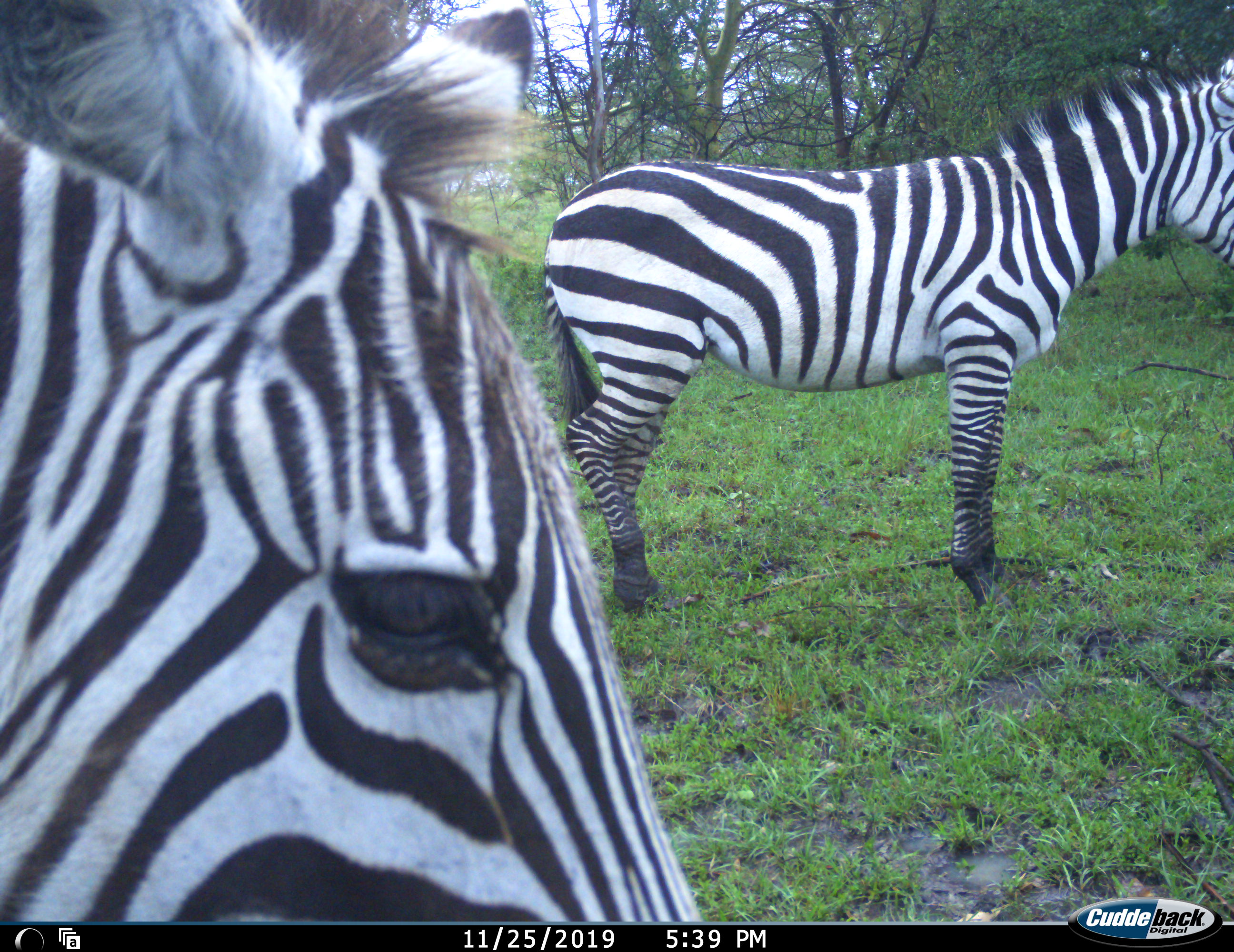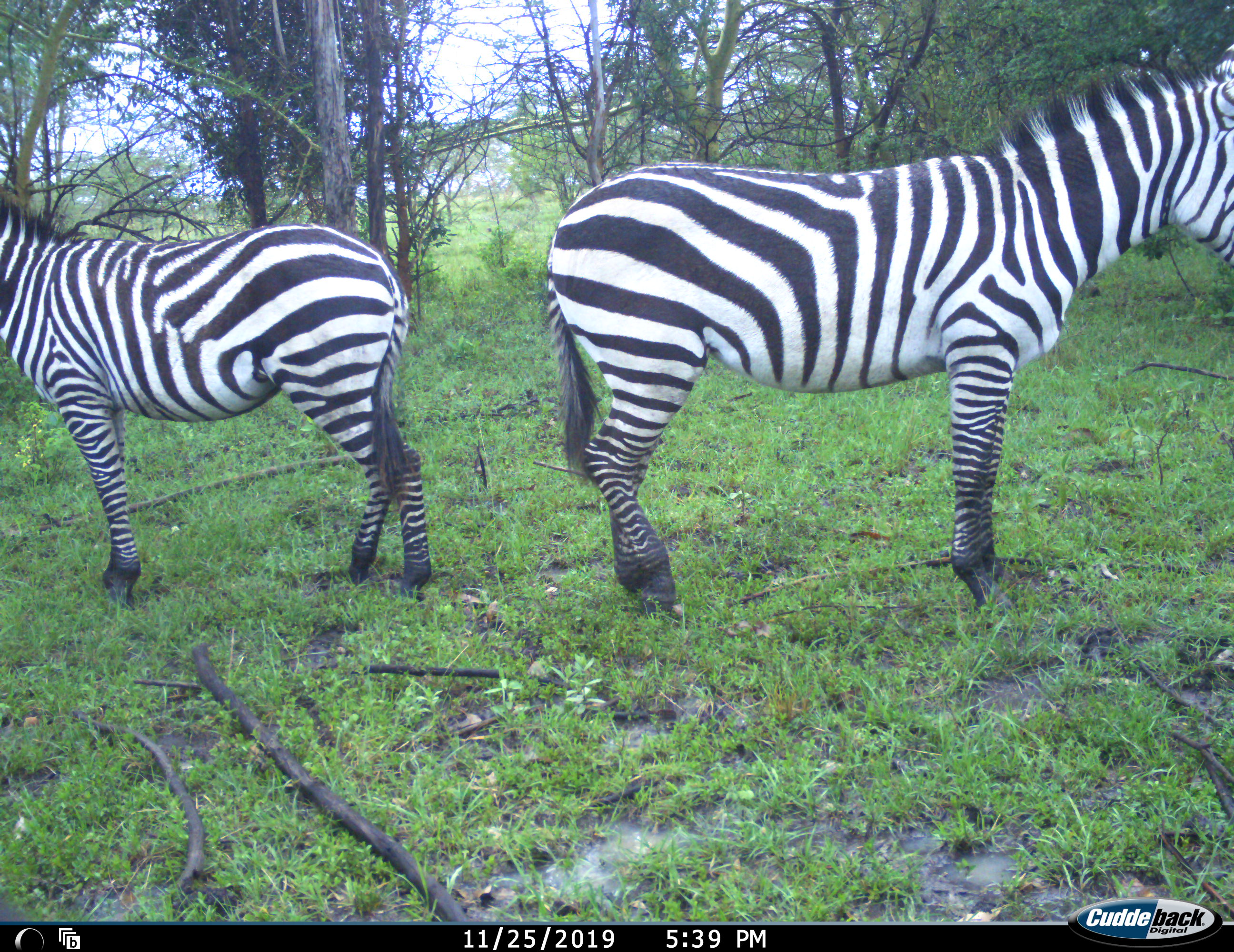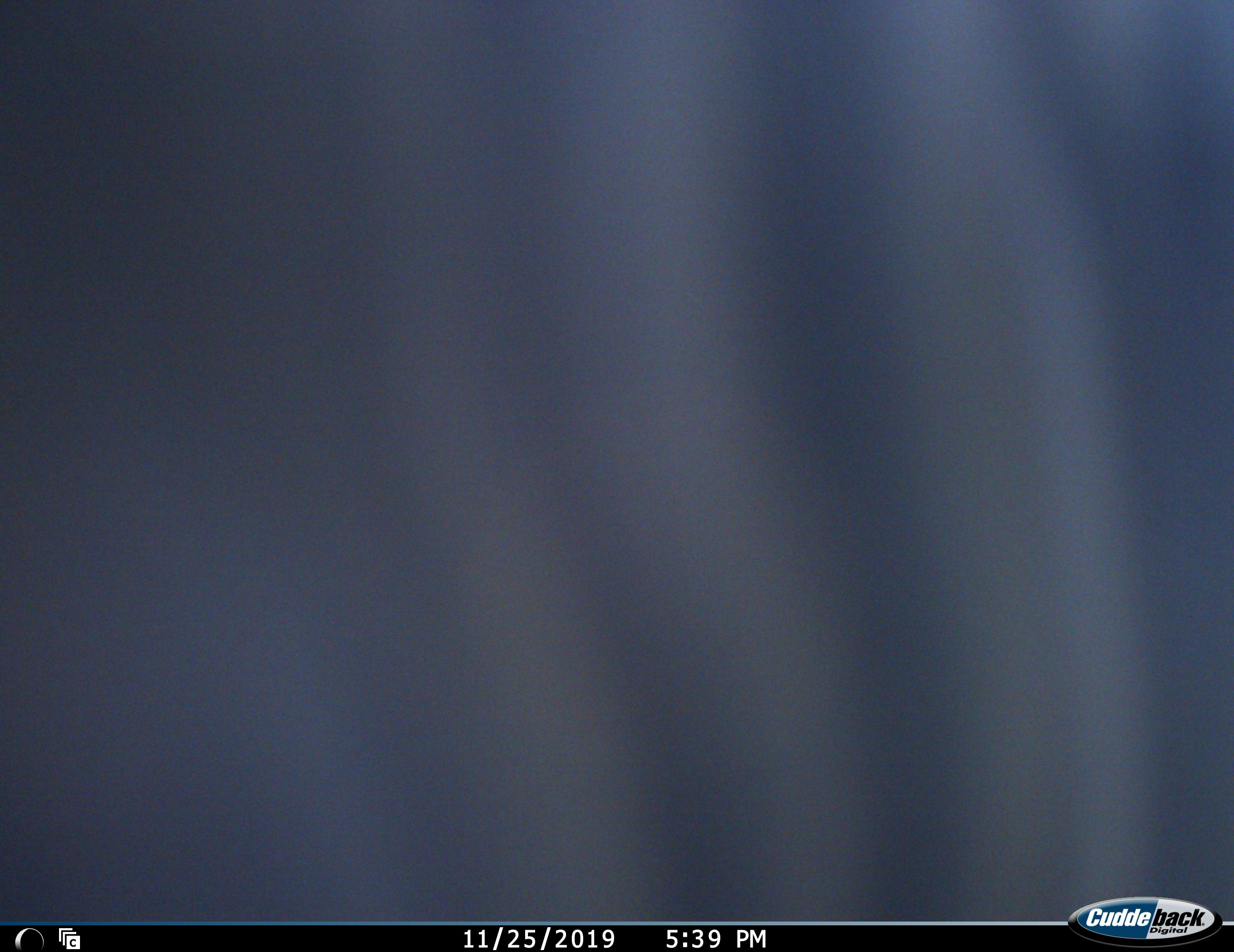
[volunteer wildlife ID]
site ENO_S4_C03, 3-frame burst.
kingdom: Animalia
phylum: Chordata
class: Mammalia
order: Perissodactyla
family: Equidae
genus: Equus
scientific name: Equus quagga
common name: plains zebra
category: zebraplains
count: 3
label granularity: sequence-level